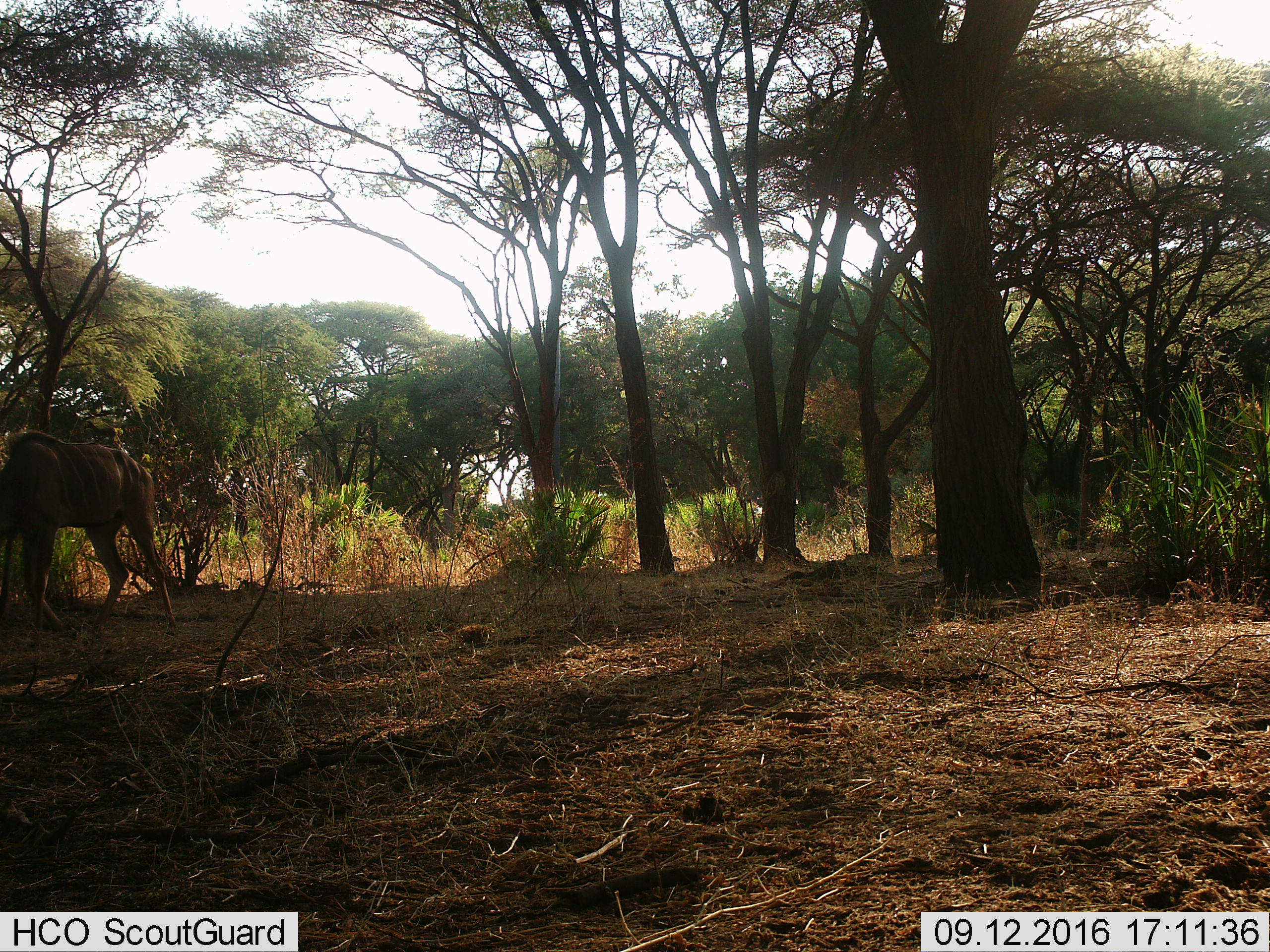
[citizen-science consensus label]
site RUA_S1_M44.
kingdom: Animalia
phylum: Chordata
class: Mammalia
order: Artiodactyla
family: Bovidae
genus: Tragelaphus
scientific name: Tragelaphus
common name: kudu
Kudu (Tragelaphus), count 1. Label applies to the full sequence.